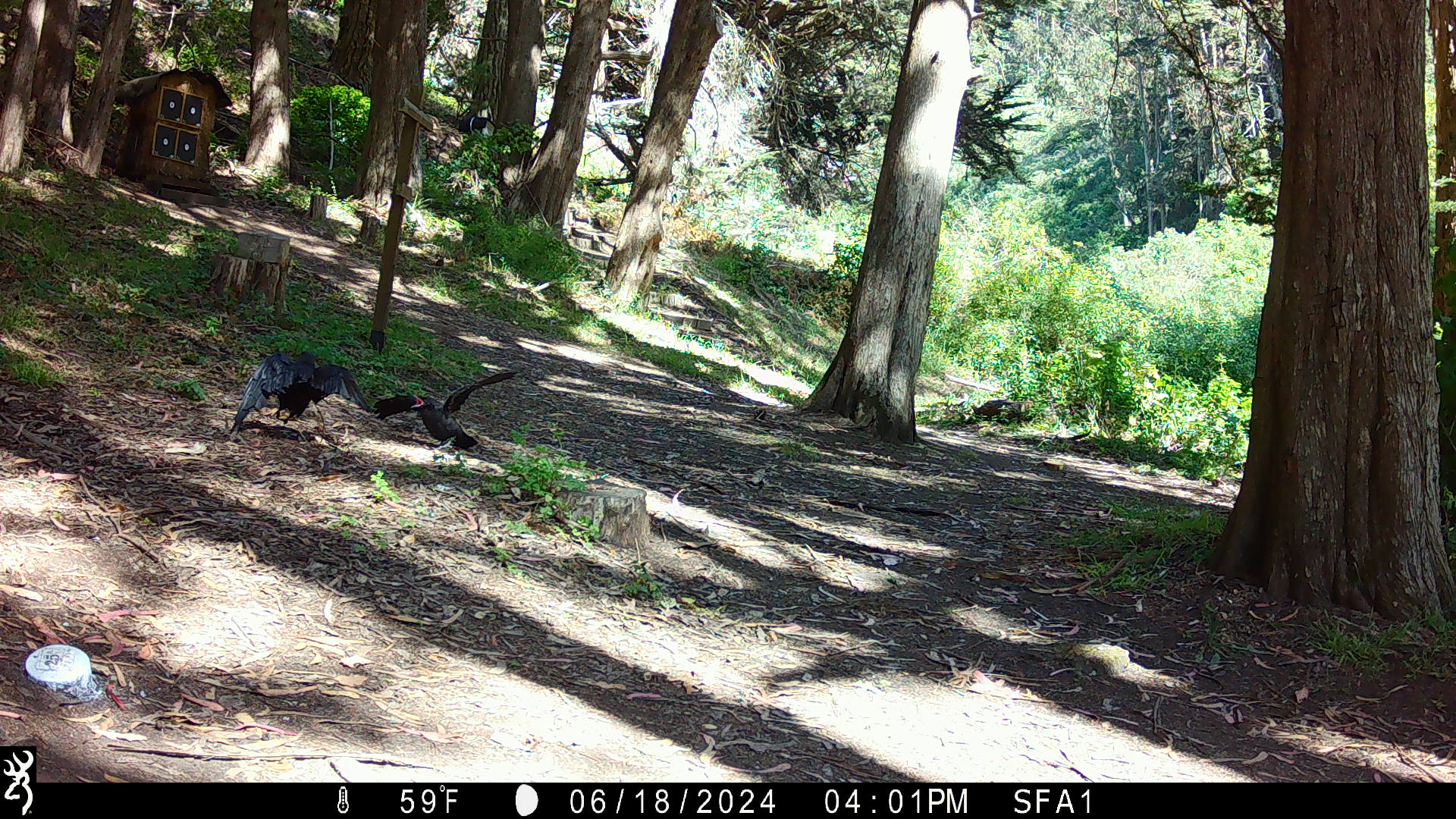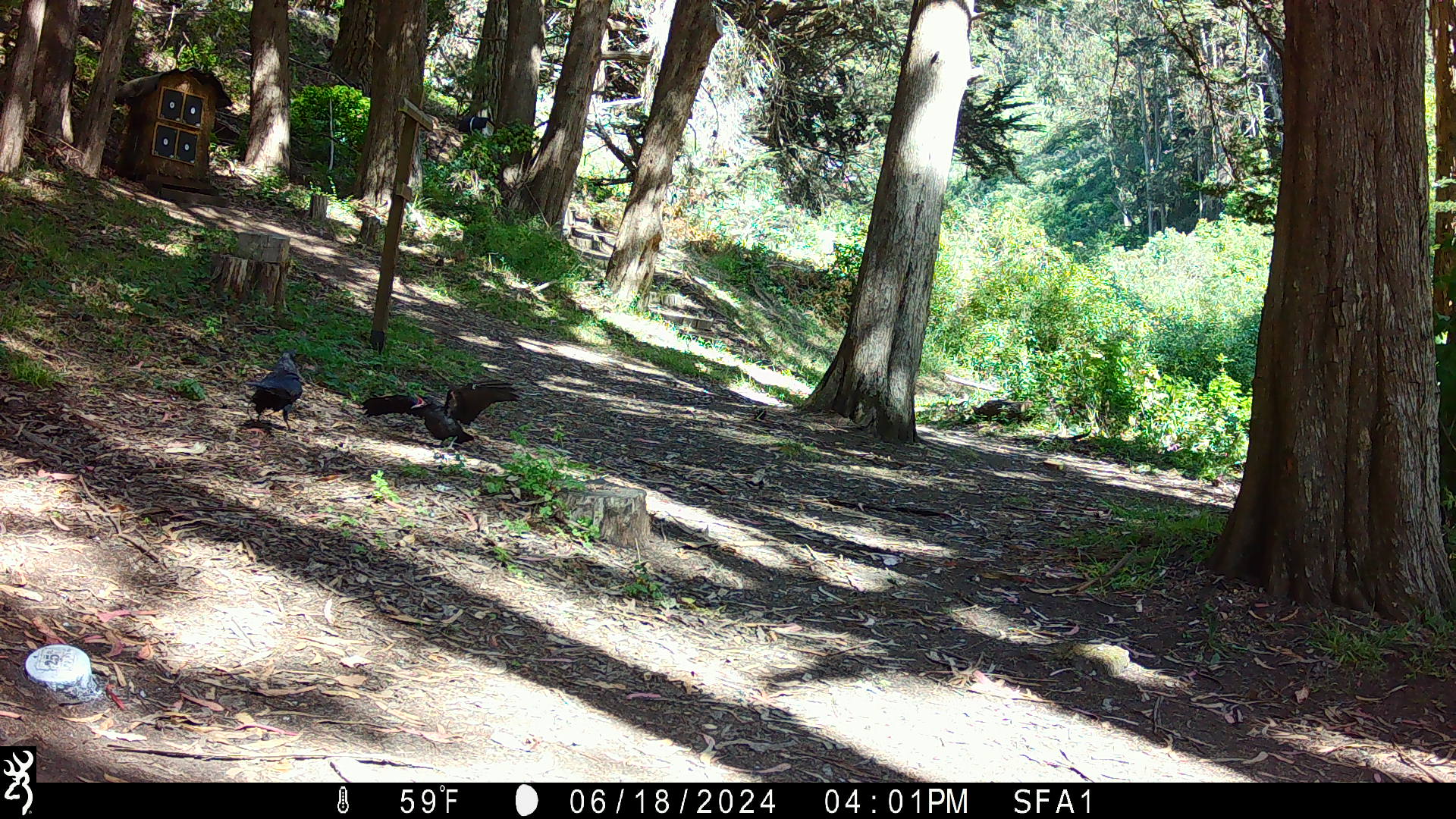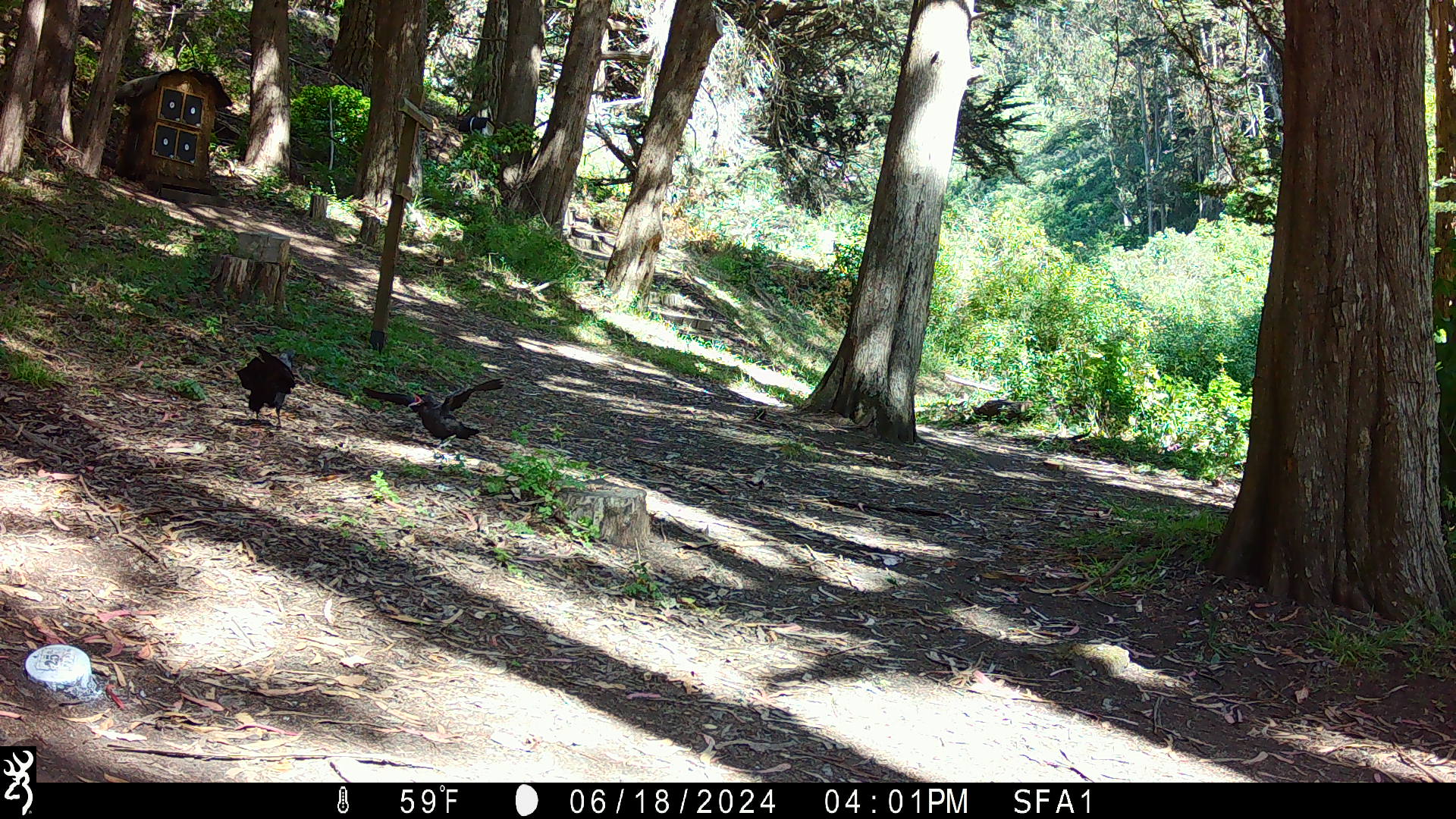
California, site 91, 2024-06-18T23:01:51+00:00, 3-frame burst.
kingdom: Animalia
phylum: Chordata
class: Aves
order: Passeriformes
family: Corvidae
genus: Corvus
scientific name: Corvus brachyrhynchos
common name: american crow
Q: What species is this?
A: American crow (Corvus brachyrhynchos).